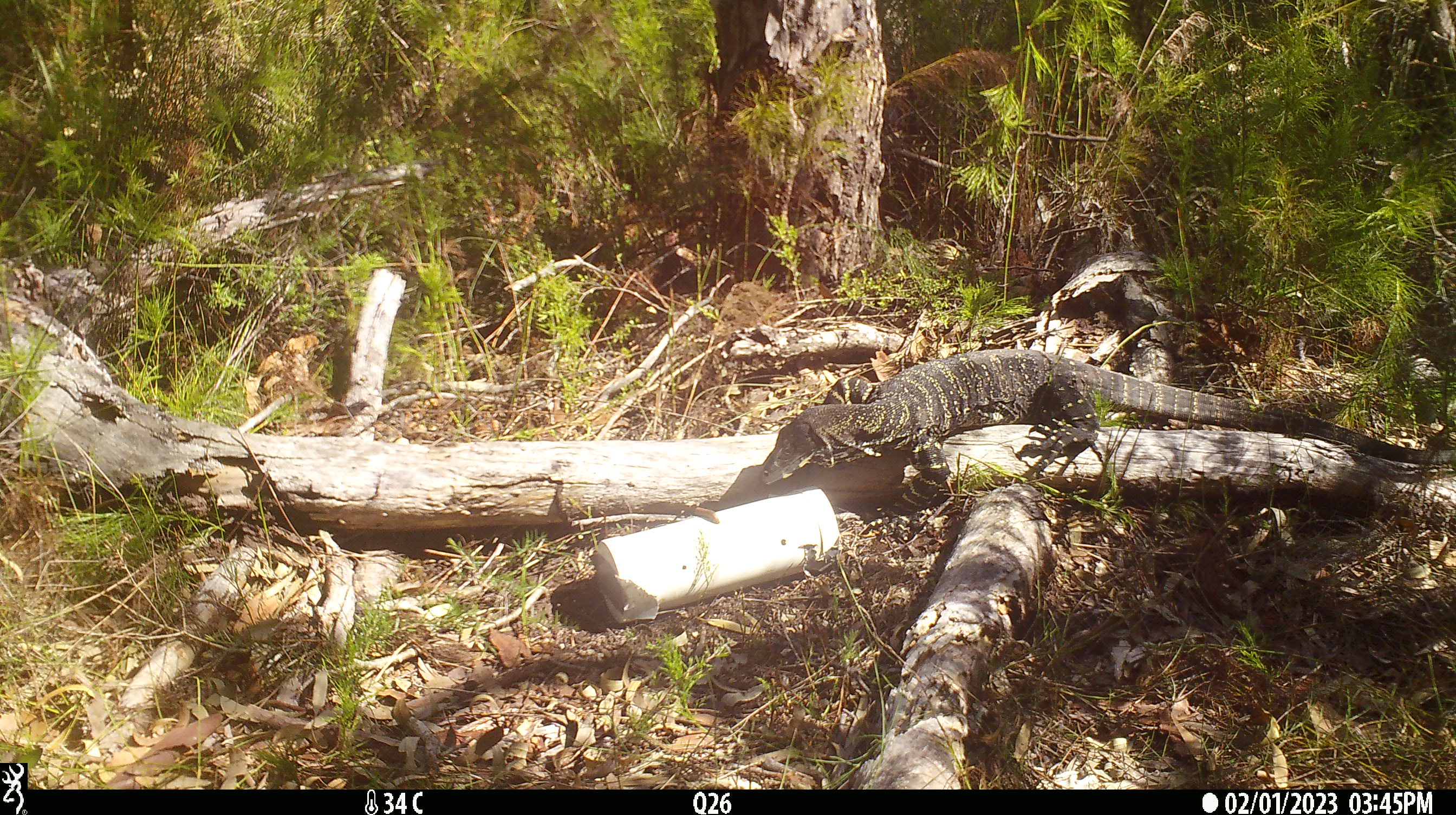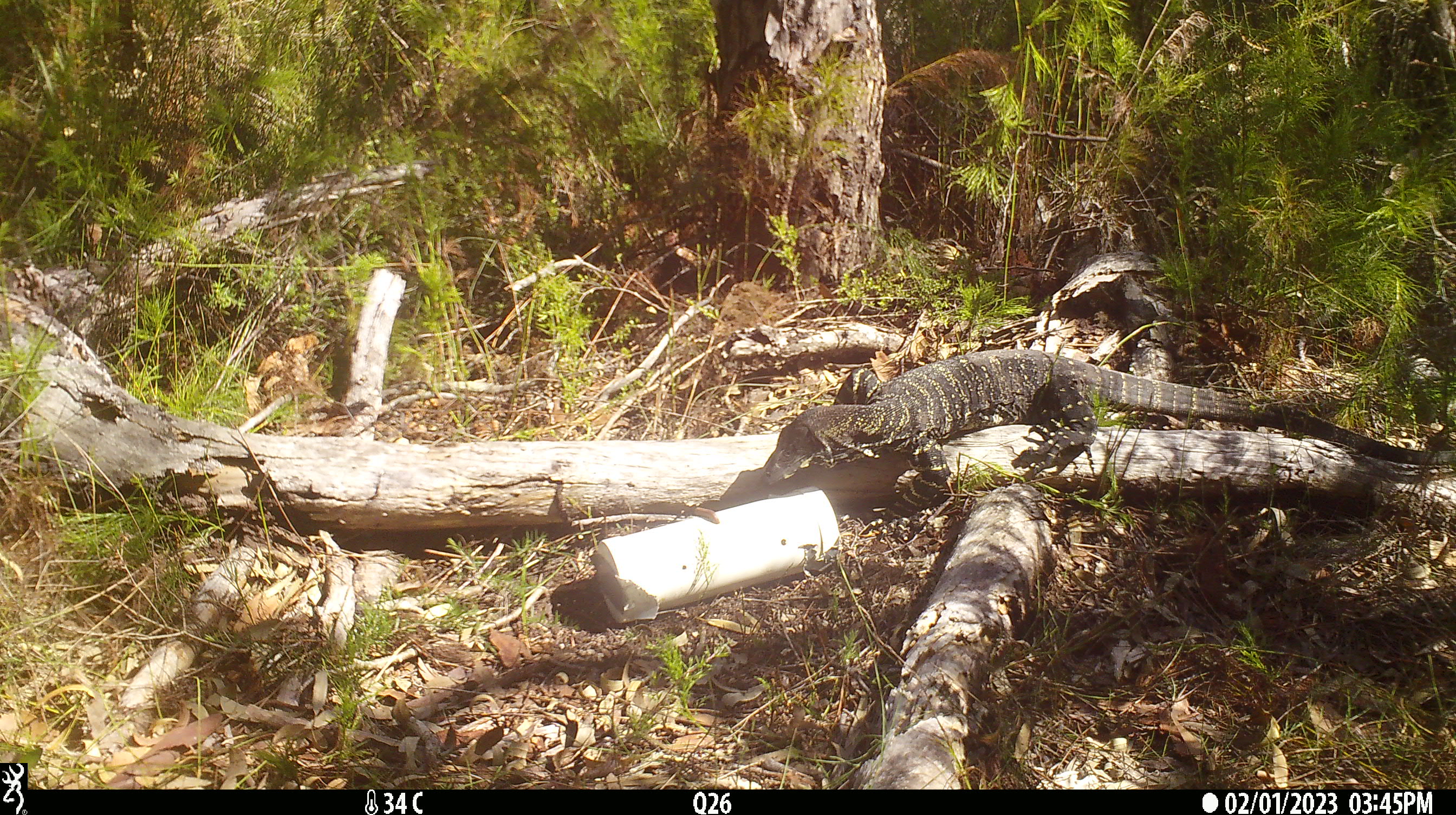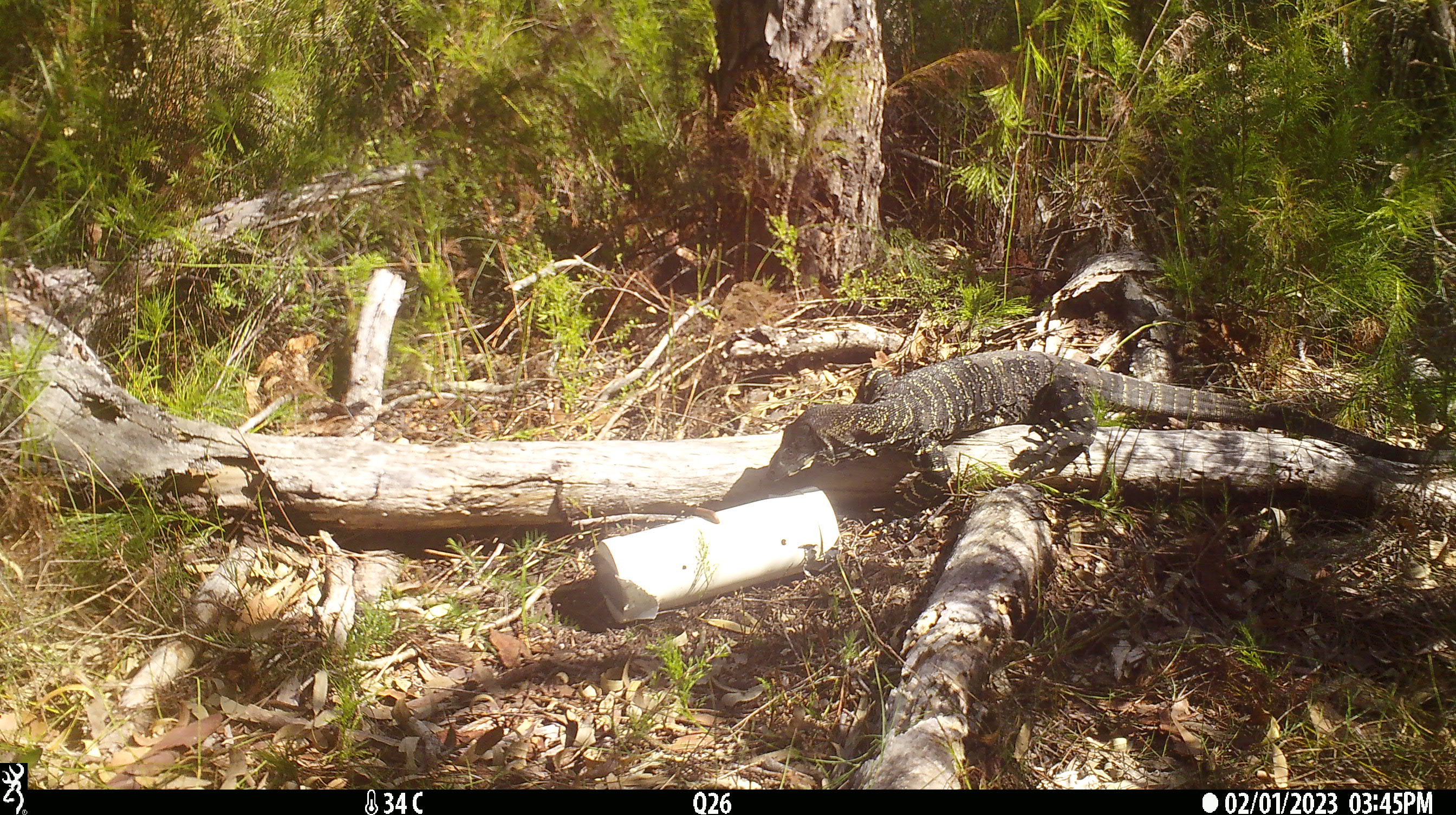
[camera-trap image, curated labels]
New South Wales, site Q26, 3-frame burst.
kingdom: Animalia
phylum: Chordata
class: Reptilia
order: Squamata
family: Varanidae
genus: Varanus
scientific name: Varanus varius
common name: lace monitor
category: goanna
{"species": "goanna (lace monitor) (Varanus varius)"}